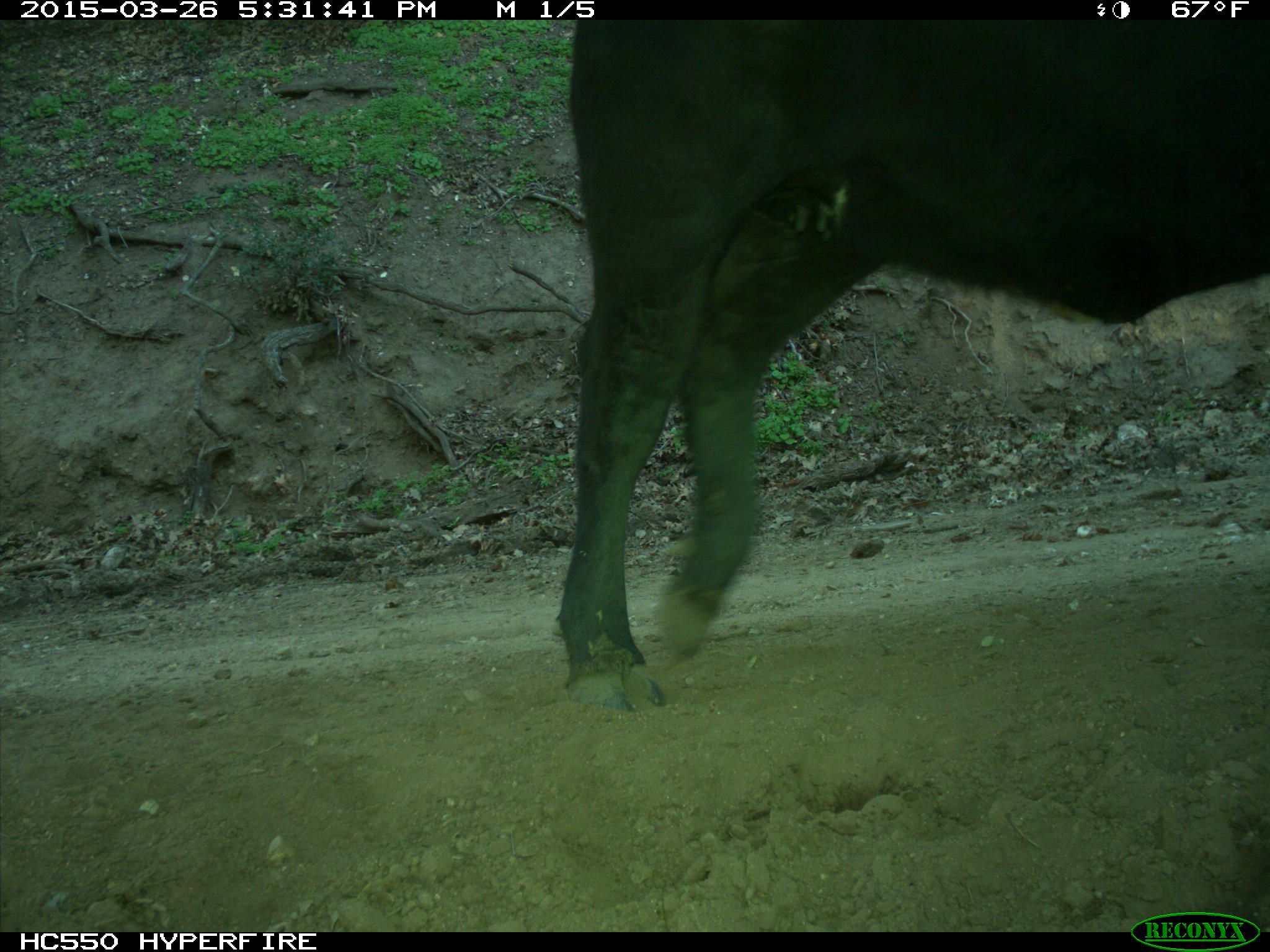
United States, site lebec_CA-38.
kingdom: Animalia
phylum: Chordata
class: Mammalia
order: Artiodactyla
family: Bovidae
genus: Bos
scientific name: Bos taurus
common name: domestic cow